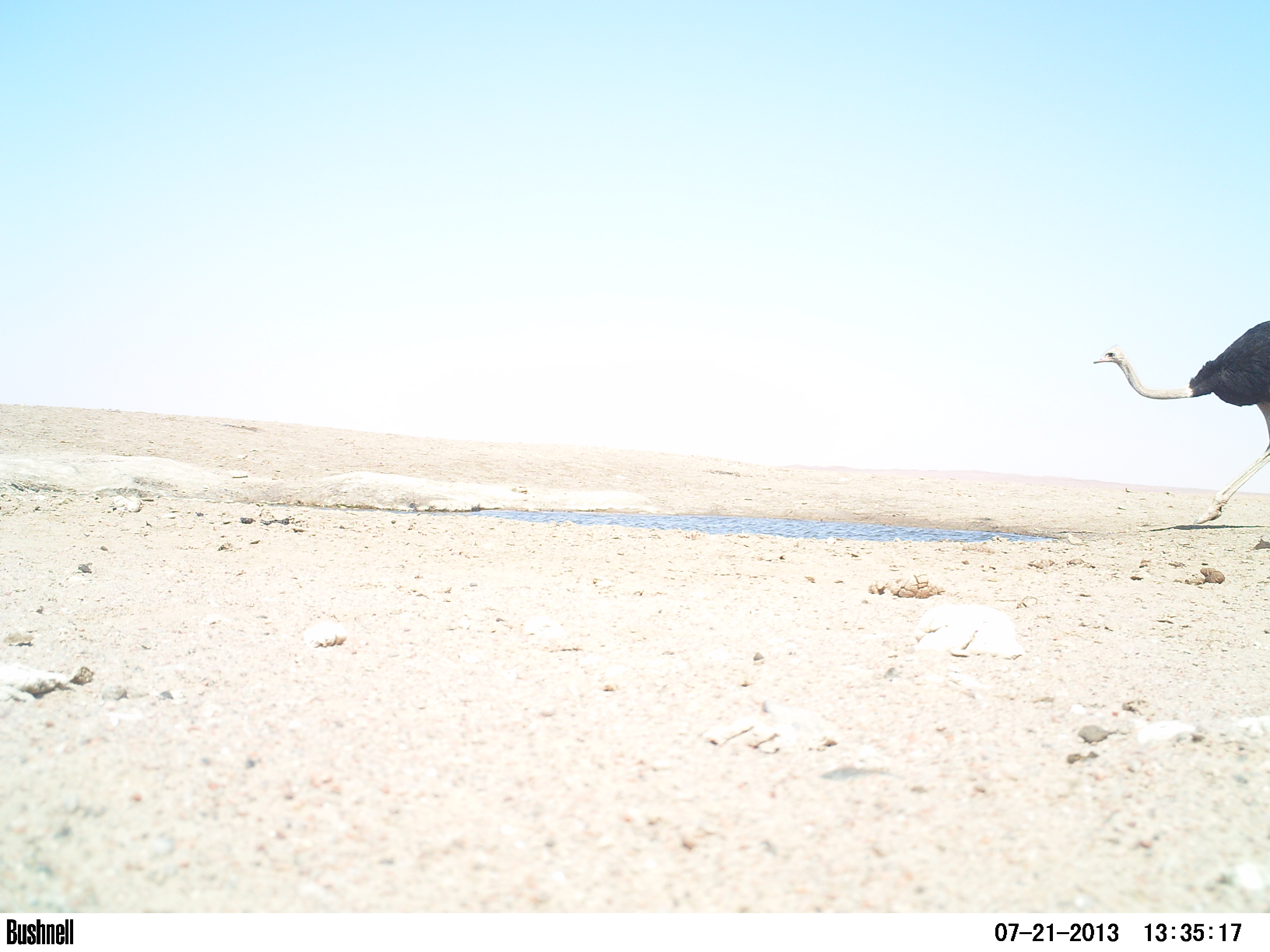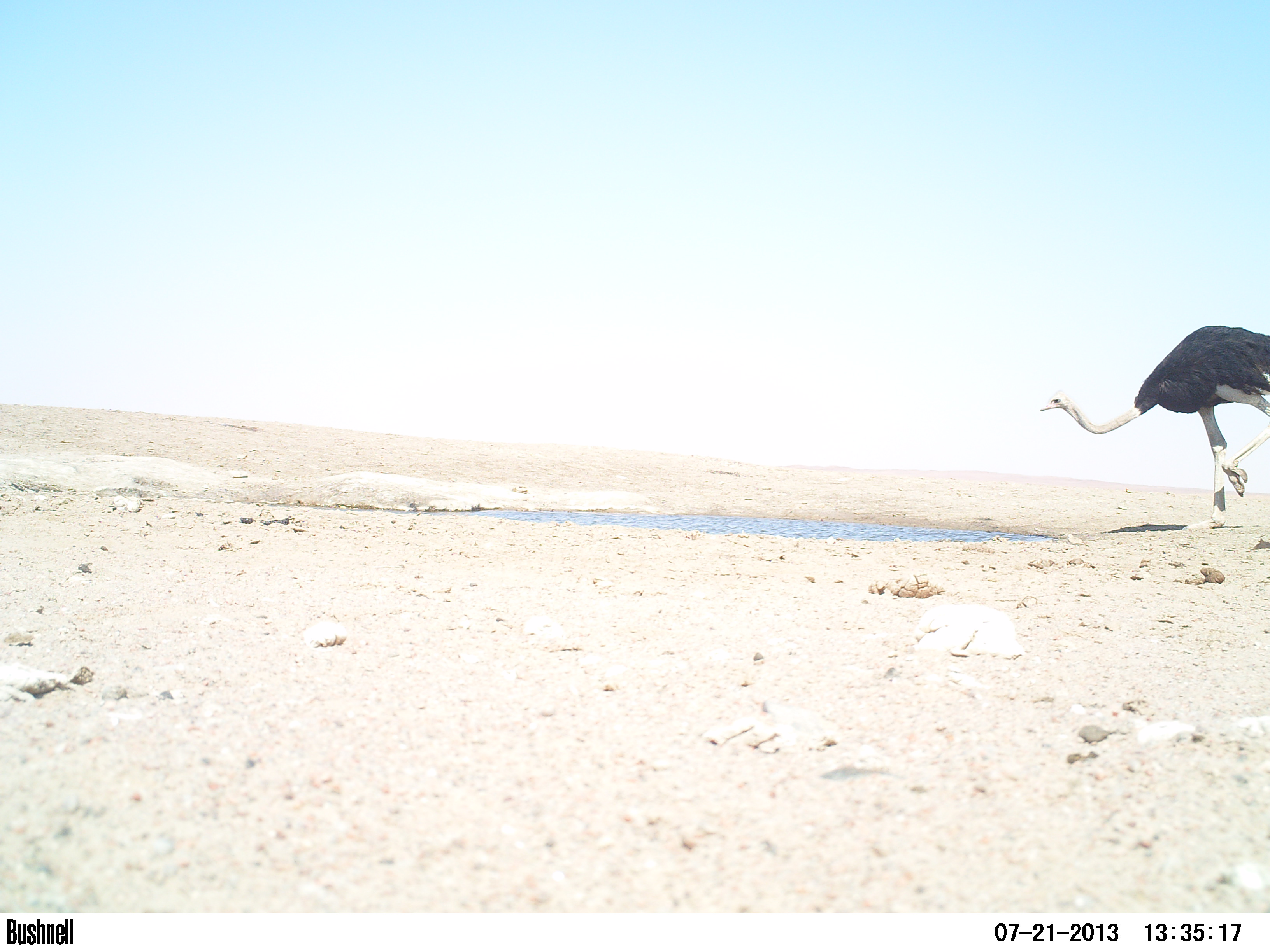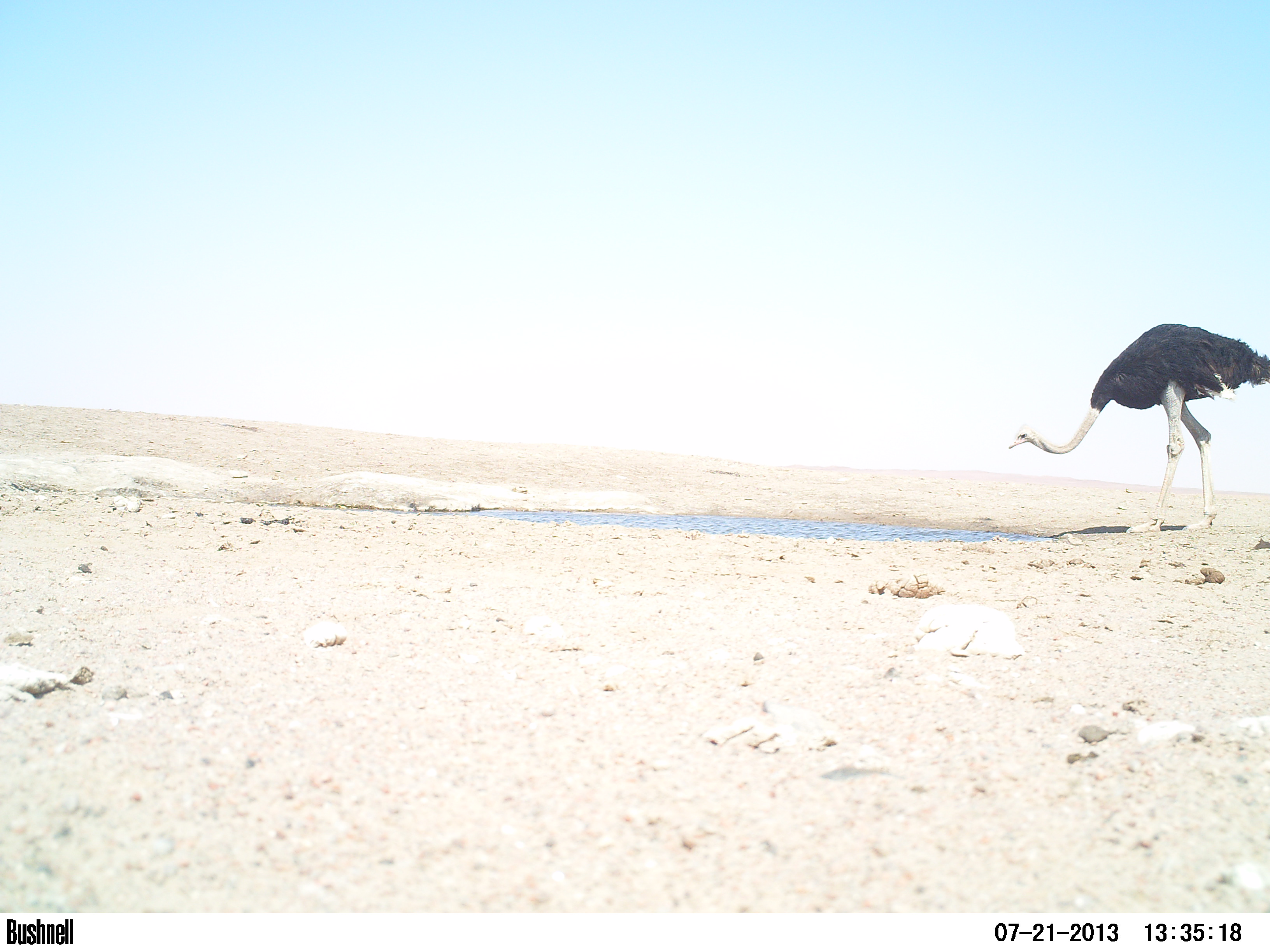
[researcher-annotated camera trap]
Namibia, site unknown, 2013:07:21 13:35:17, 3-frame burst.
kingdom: Animalia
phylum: Chordata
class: Aves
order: Struthioniformes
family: Struthionidae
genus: Struthio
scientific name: Struthio camelus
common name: common ostrich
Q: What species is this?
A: Struthio camelus (common ostrich).